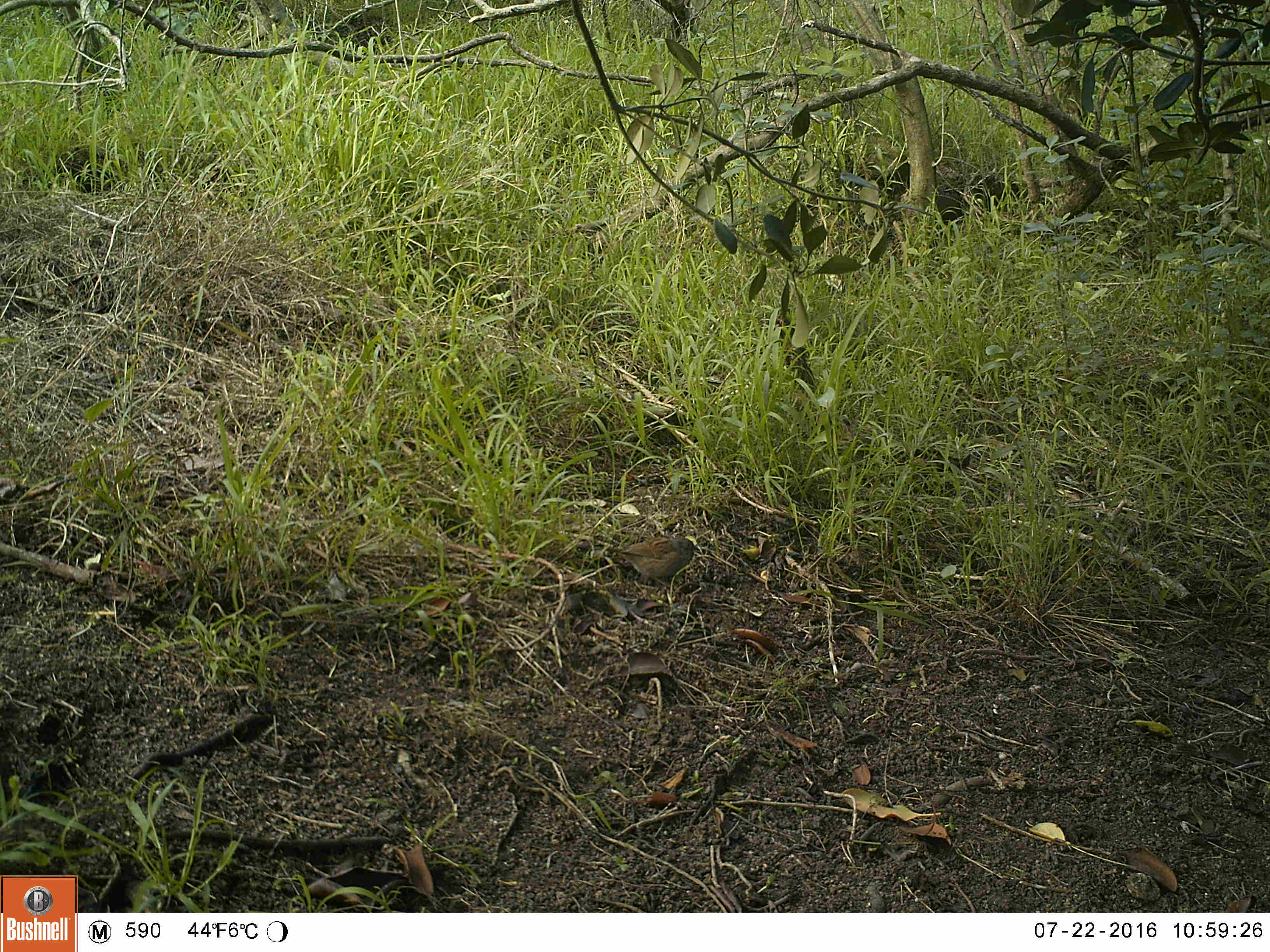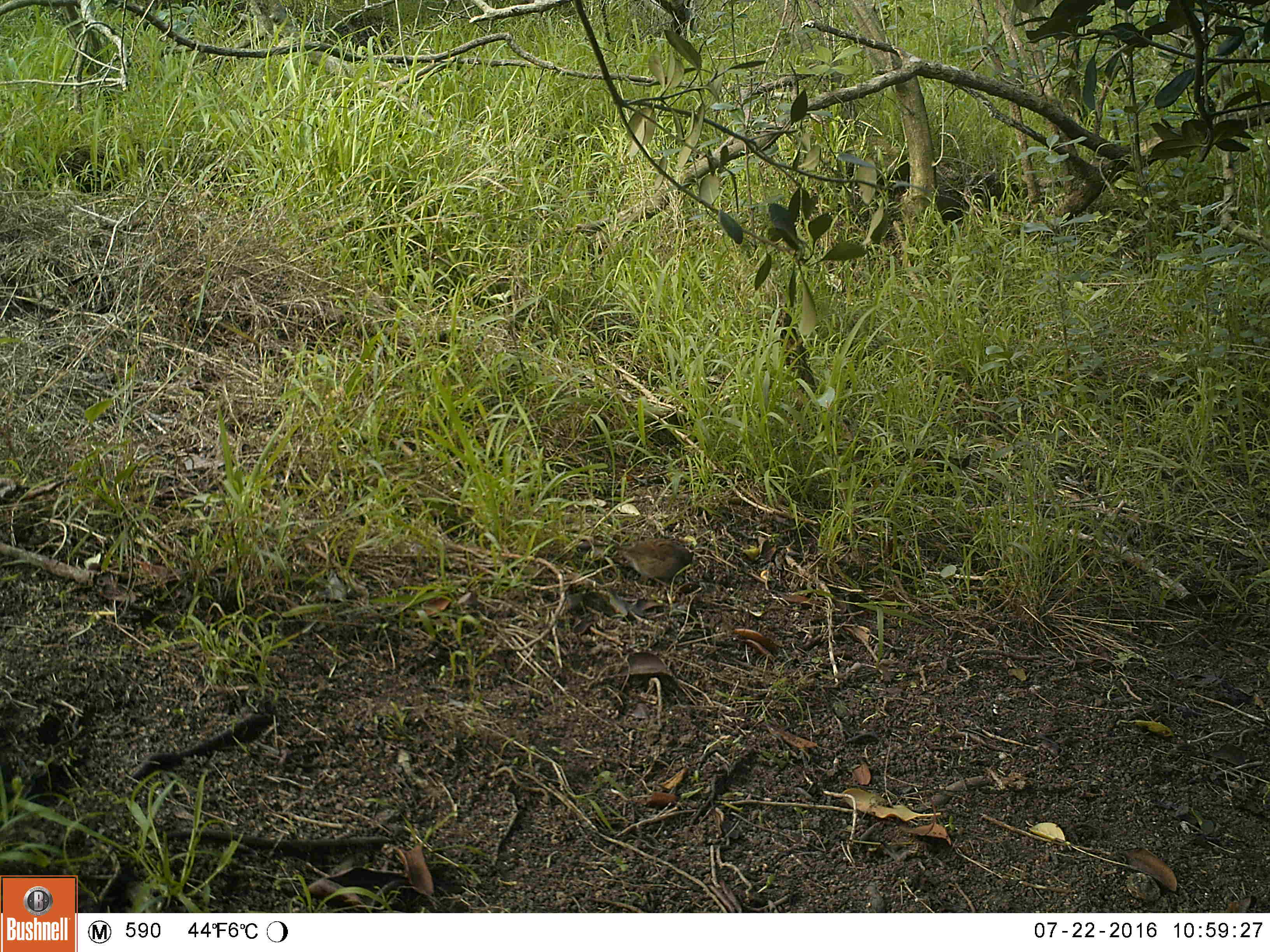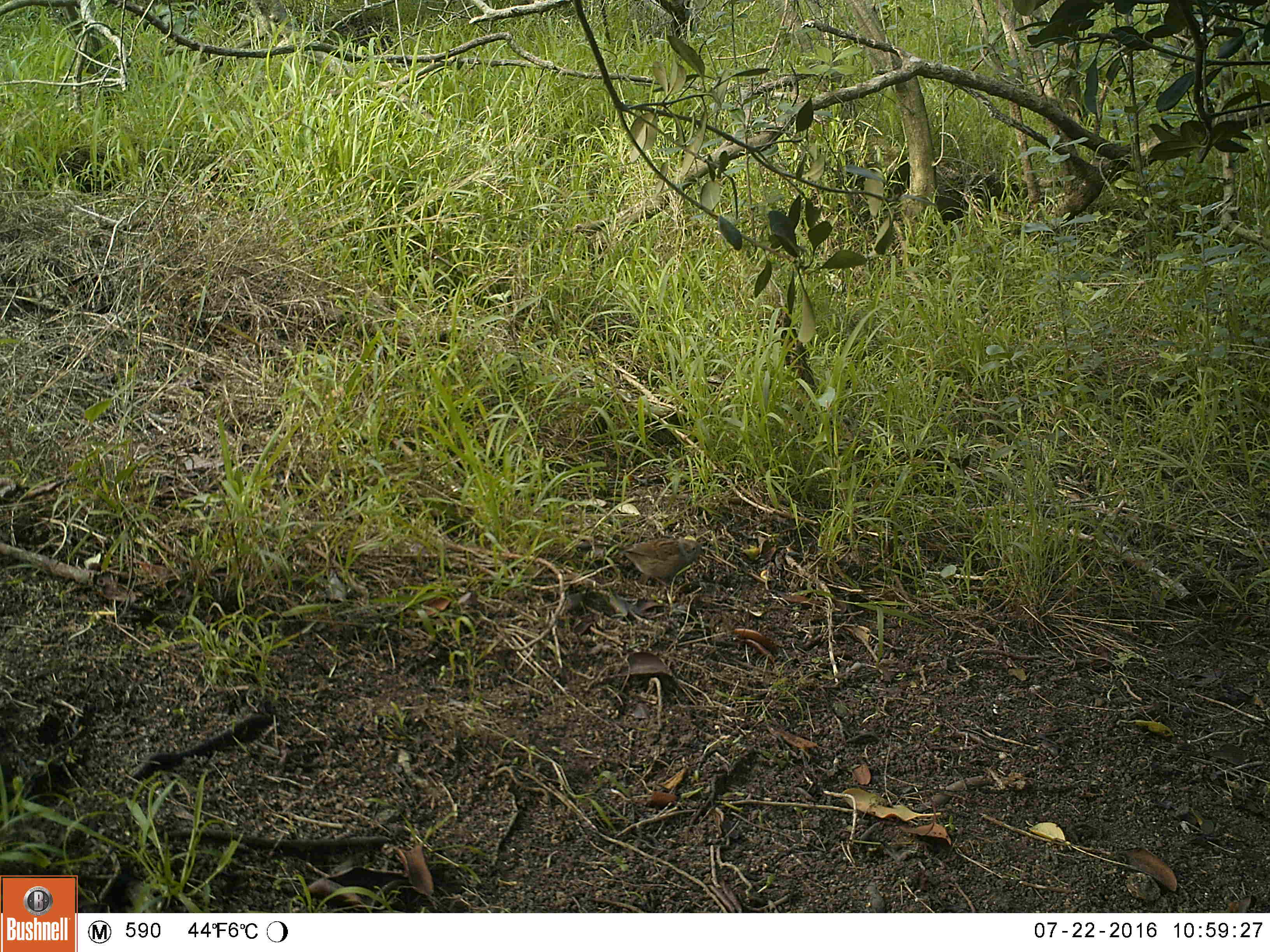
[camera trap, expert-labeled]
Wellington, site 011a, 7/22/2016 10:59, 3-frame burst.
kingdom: Animalia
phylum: Chordata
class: Aves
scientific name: Aves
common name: bird